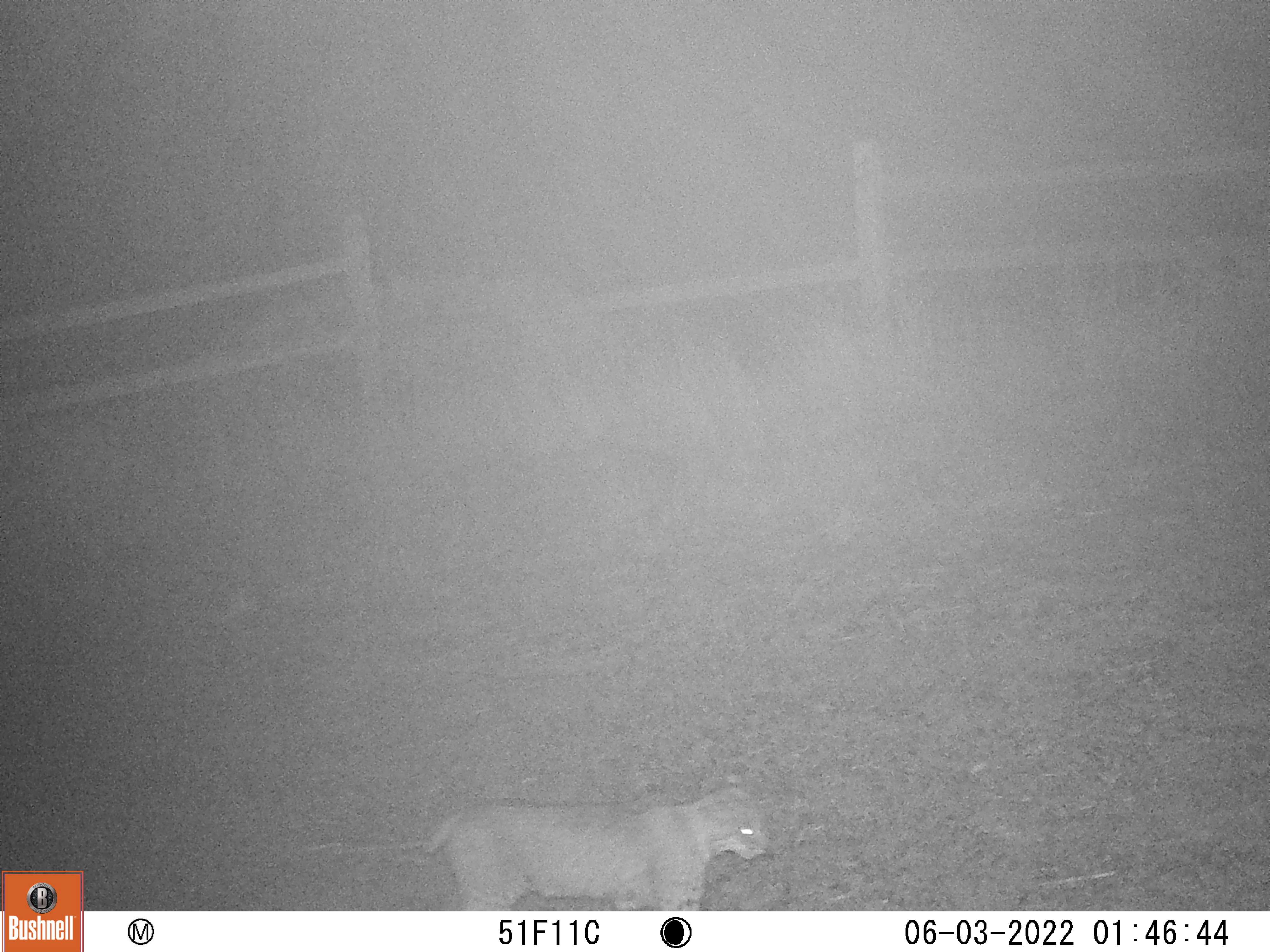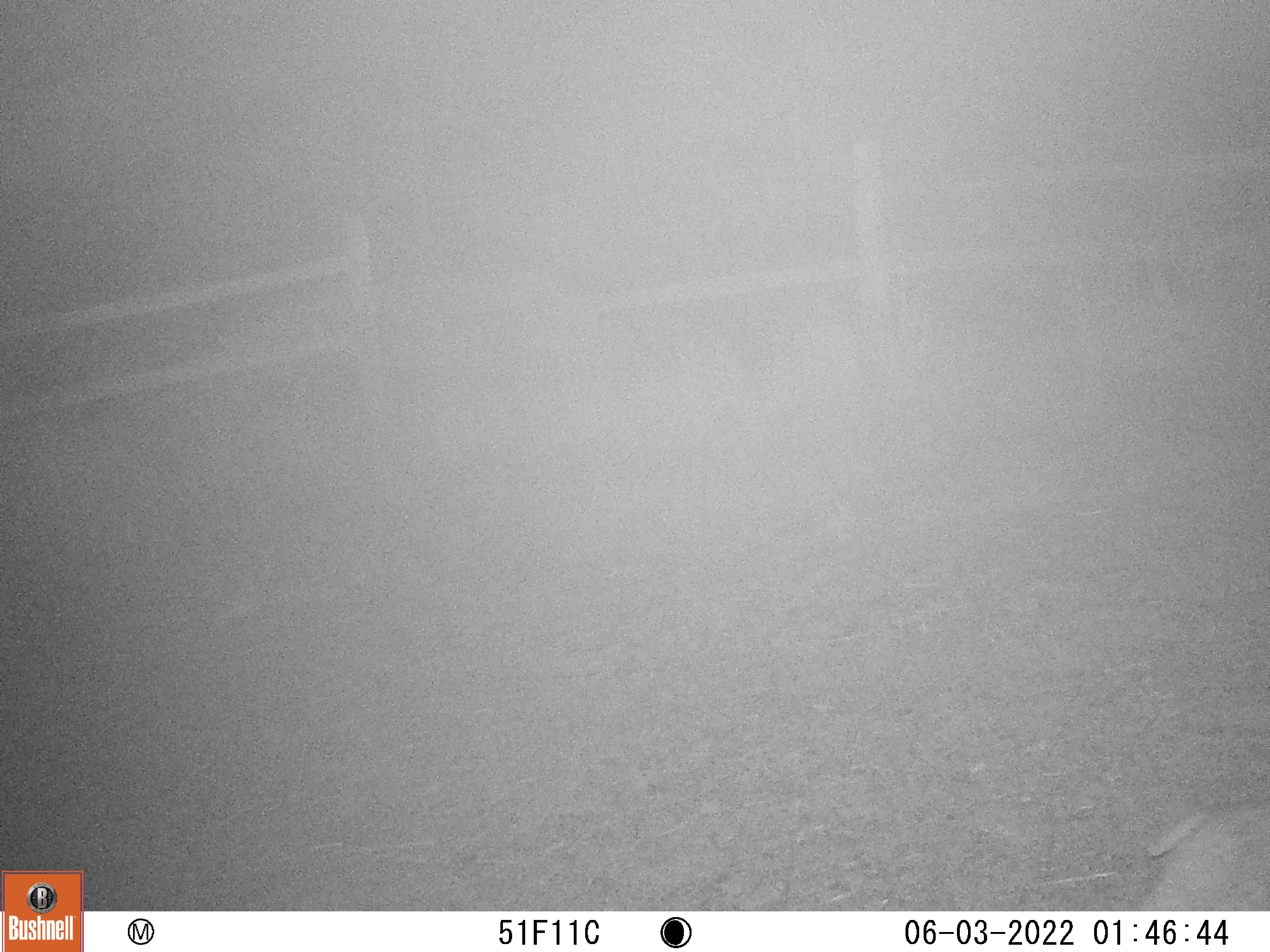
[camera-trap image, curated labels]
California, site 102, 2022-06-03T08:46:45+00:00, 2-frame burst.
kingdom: Animalia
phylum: Chordata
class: Mammalia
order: Carnivora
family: Felidae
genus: Lynx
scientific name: Lynx rufus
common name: bobcat